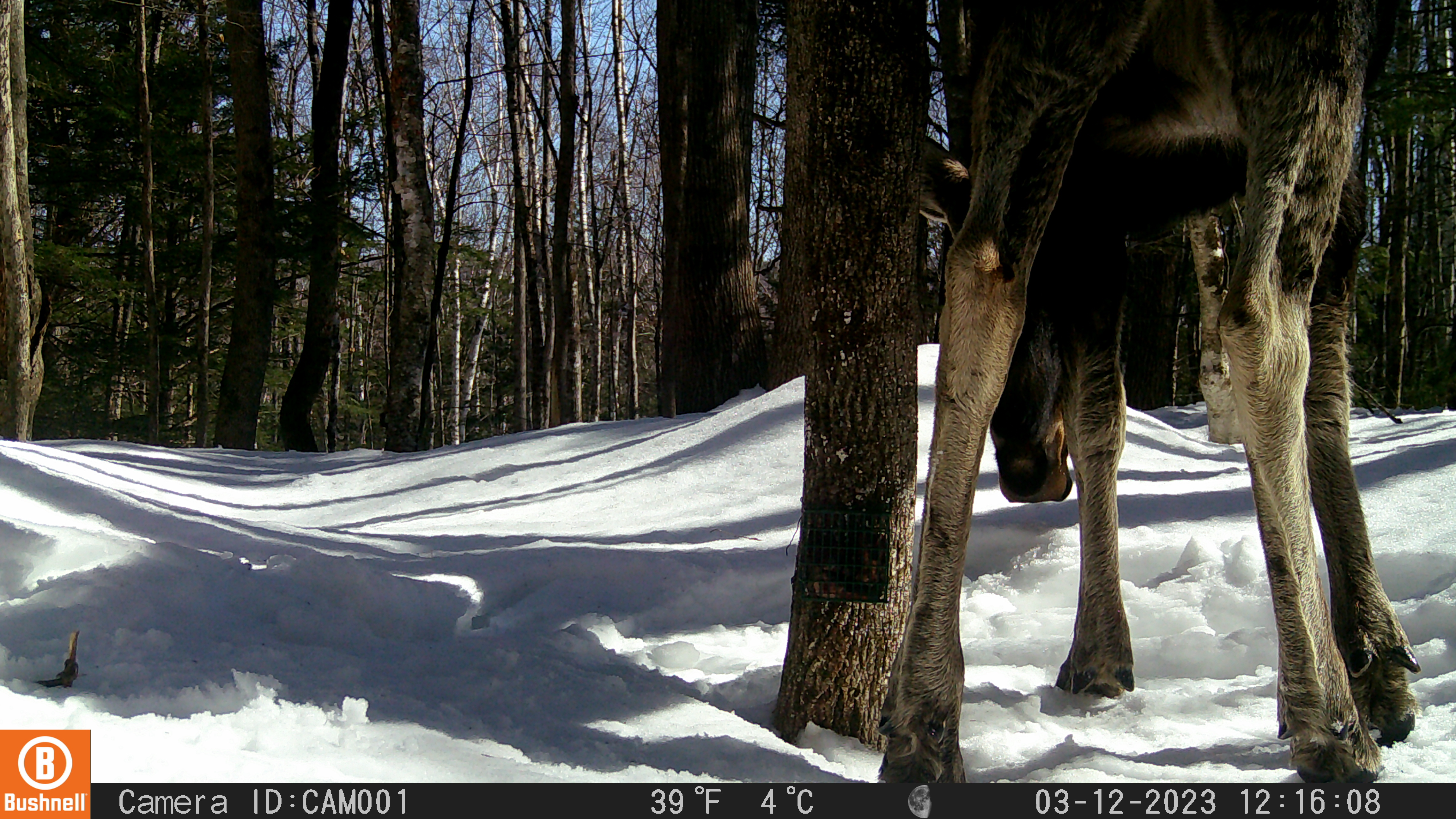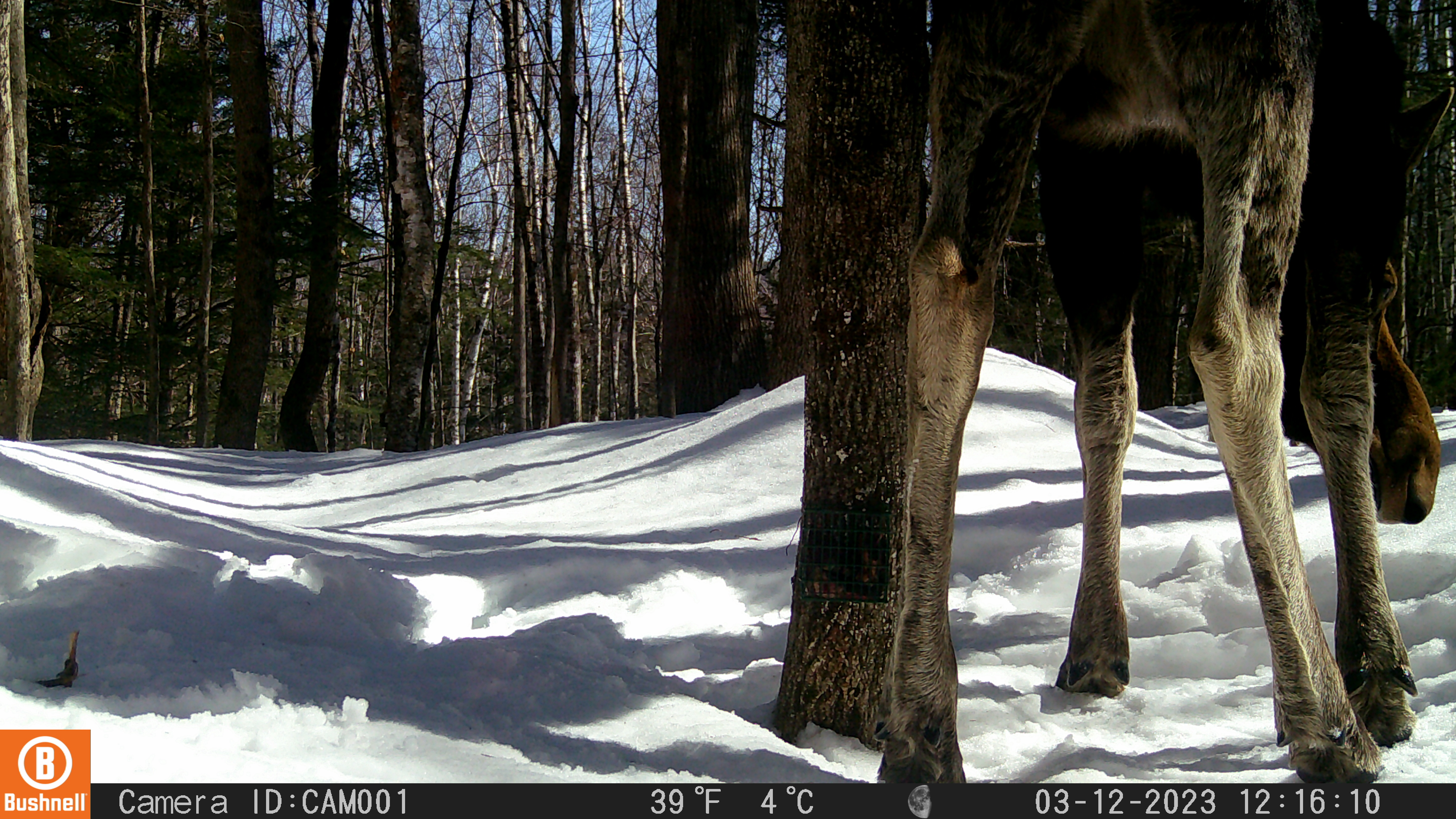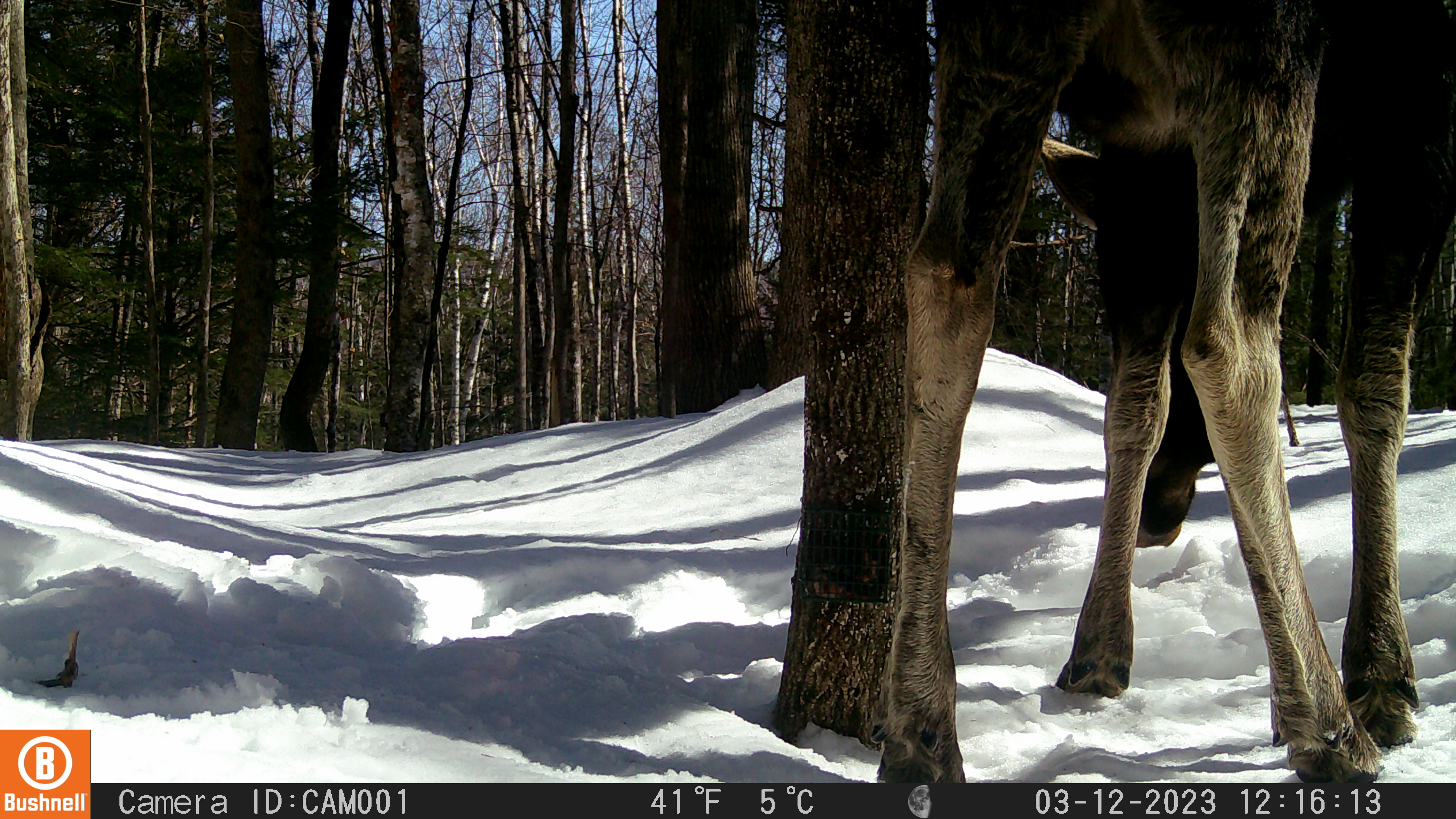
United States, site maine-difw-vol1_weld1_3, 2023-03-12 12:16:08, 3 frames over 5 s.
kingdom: Animalia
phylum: Chordata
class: Mammalia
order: Artiodactyla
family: Cervidae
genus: Alces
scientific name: Alces alces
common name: moose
Moose (Alces alces).